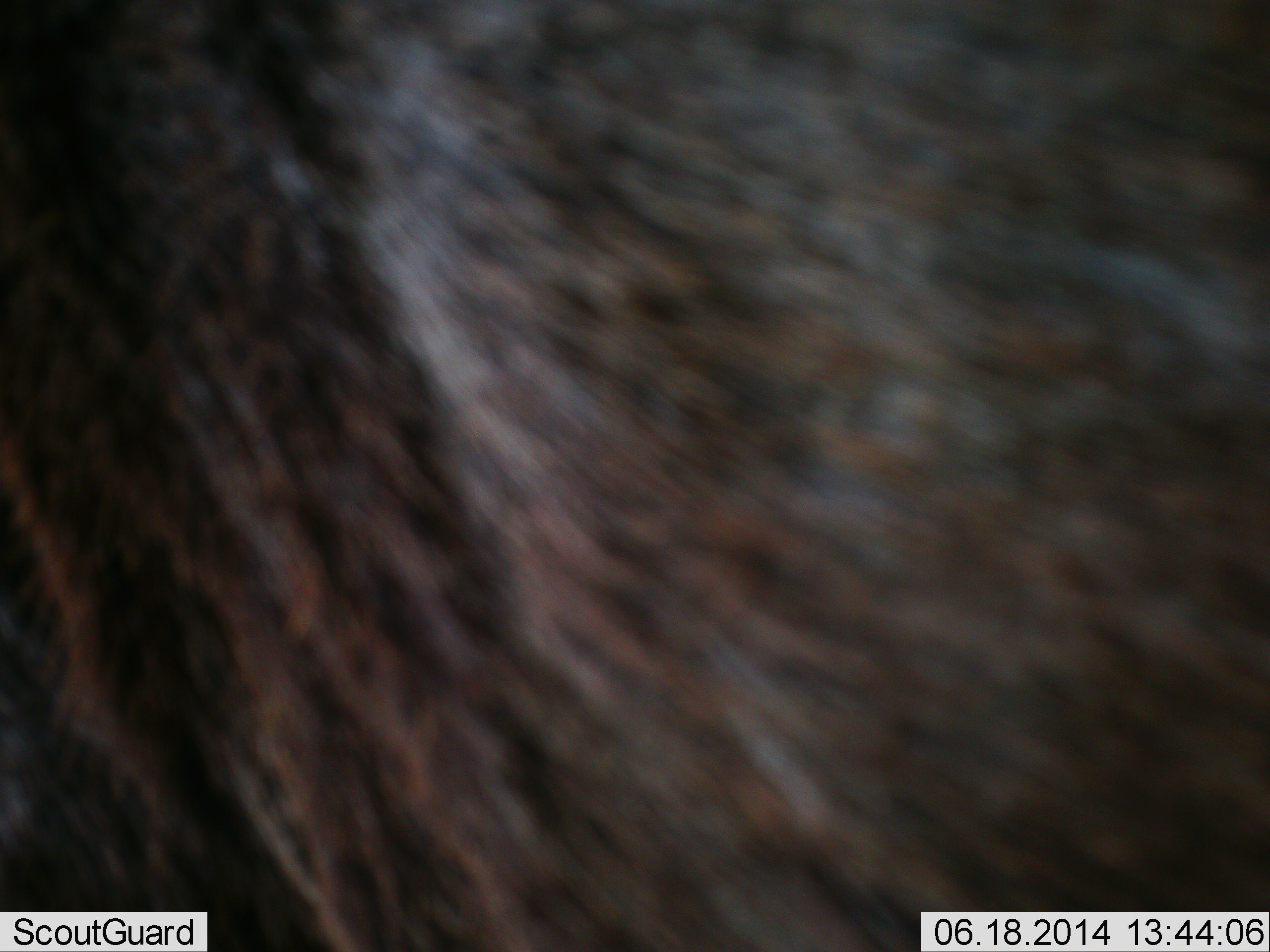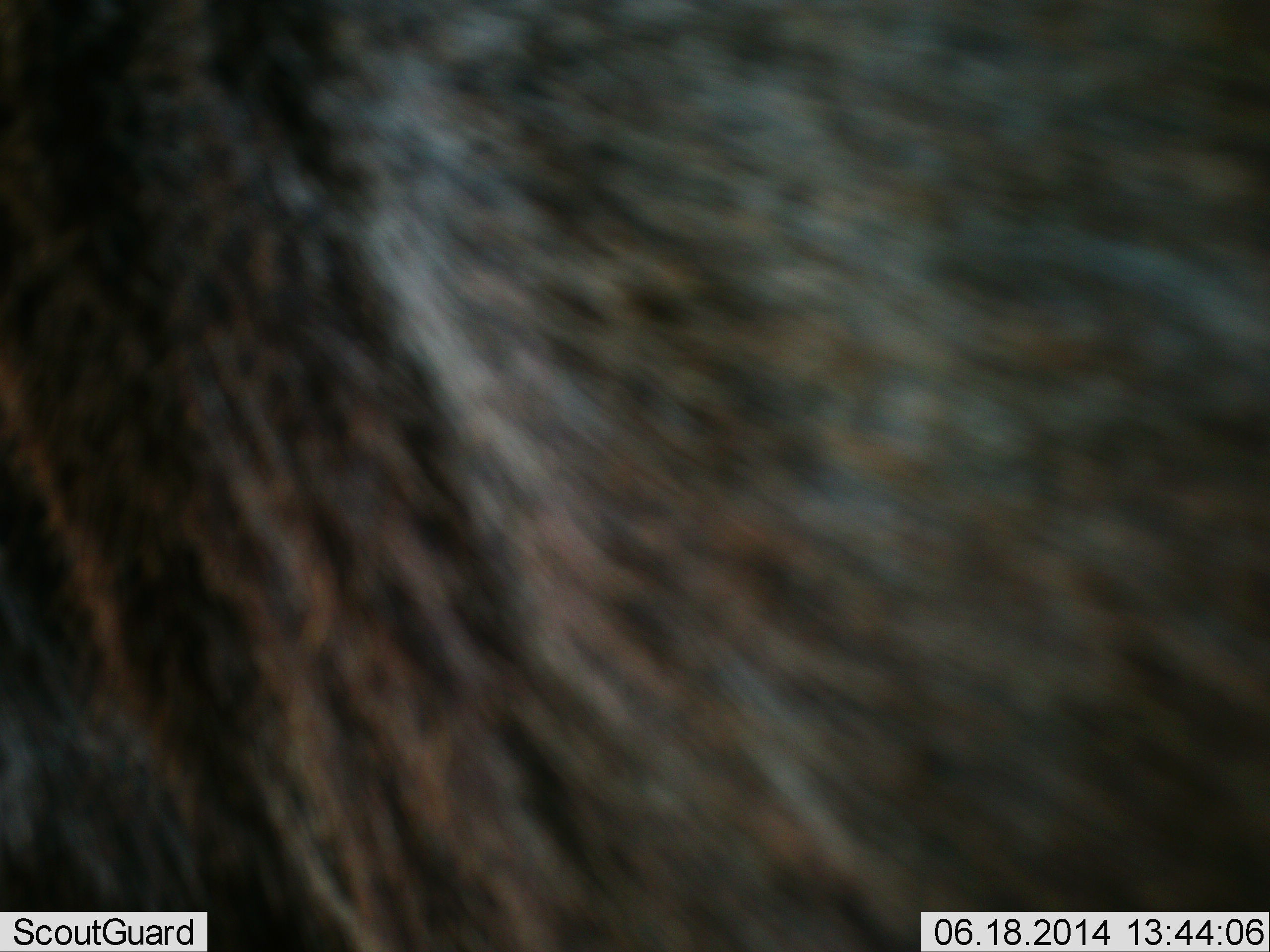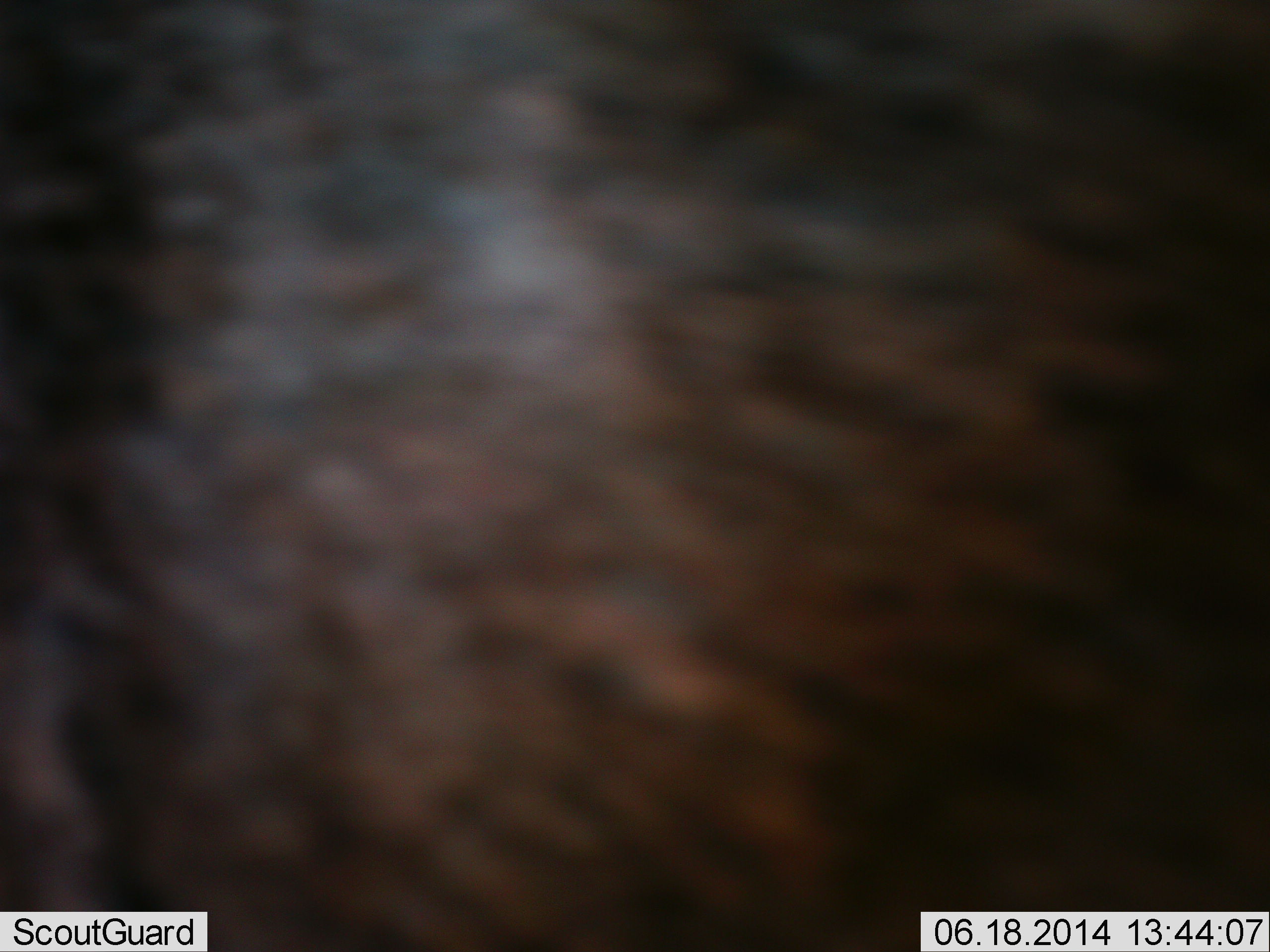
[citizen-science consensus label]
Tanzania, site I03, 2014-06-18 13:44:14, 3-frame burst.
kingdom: Animalia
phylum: Chordata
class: Mammalia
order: Artiodactyla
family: Bovidae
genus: Connochaetes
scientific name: Connochaetes taurinus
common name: blue wildebeest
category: wildebeest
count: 1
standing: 90%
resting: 0%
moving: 10%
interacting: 0%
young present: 0%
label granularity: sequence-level